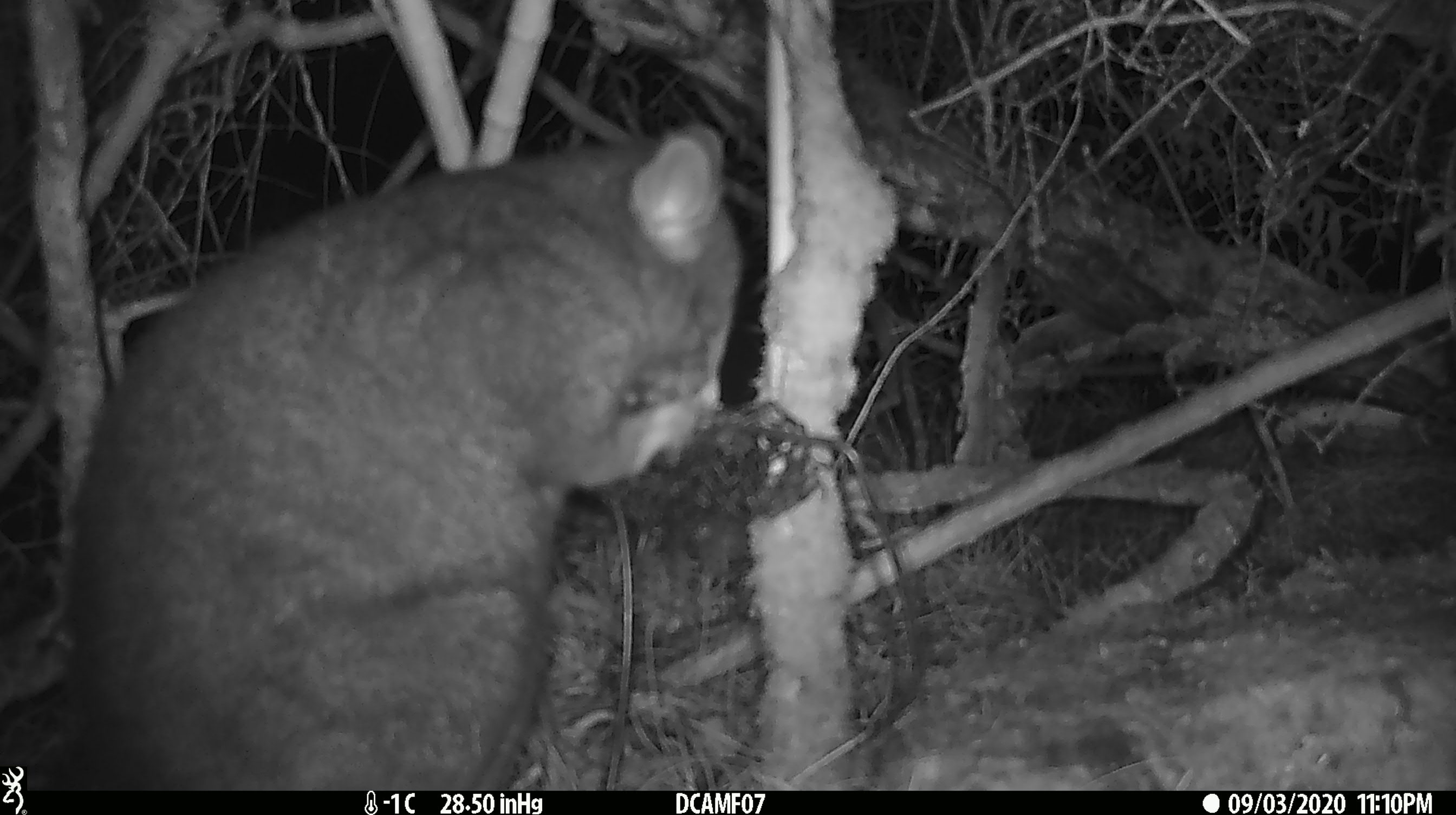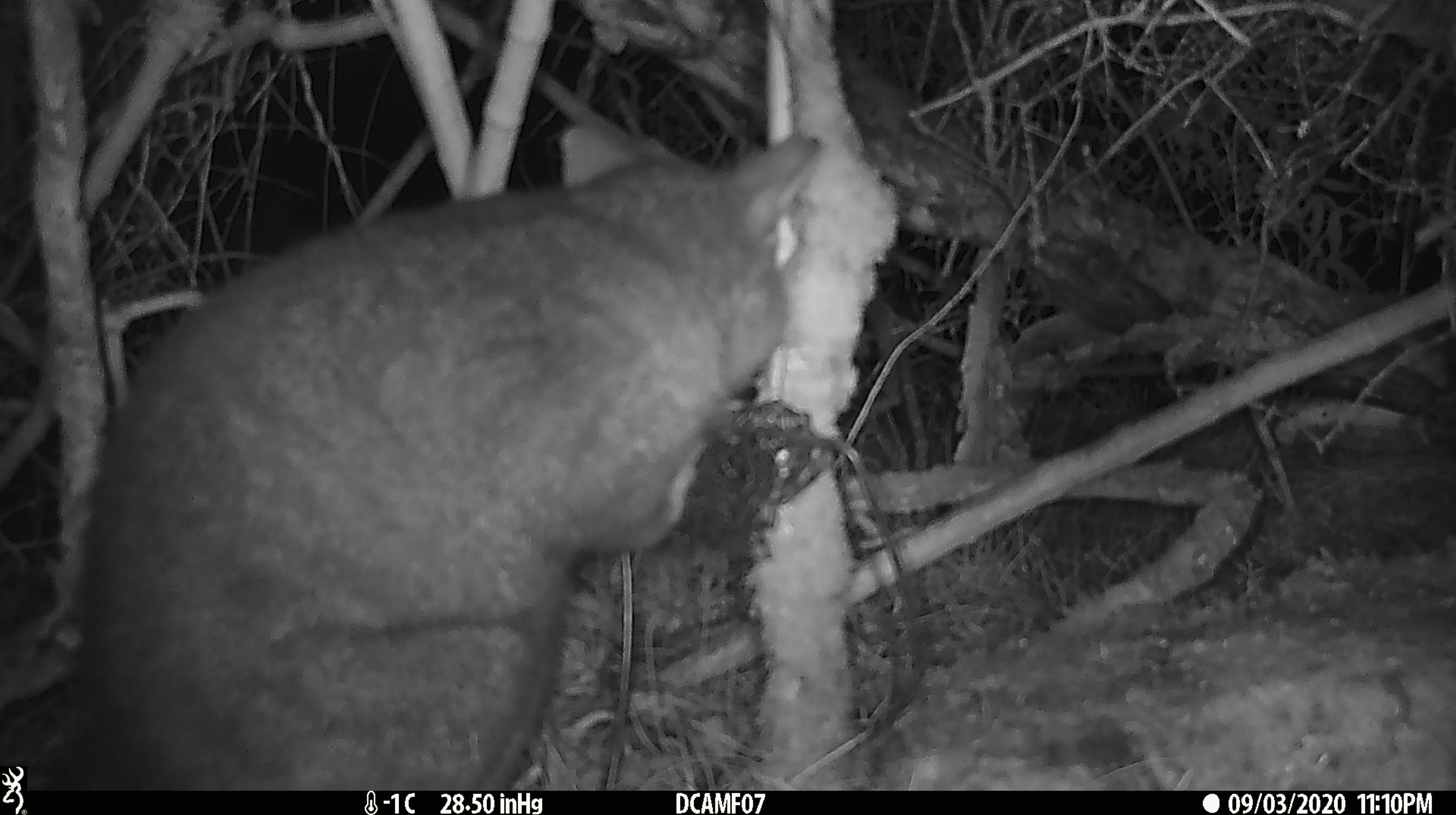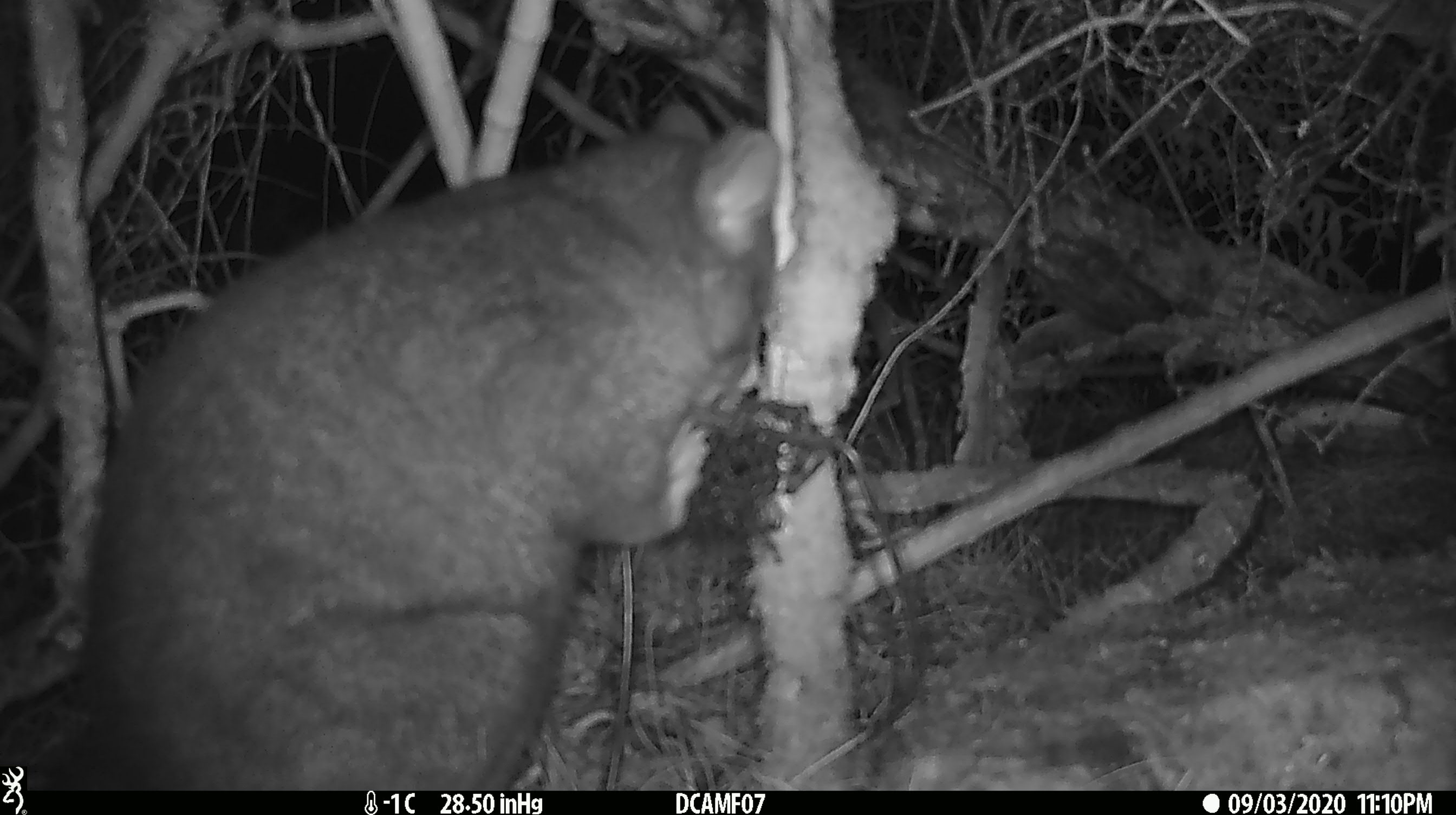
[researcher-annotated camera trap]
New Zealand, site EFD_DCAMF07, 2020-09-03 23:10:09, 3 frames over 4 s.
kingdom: Animalia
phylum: Chordata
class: Mammalia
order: Diprotodontia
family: Phalangeridae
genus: Trichosurus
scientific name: Trichosurus vulpecula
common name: common brushtail possum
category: possum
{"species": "possum (common brushtail possum) (Trichosurus vulpecula)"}